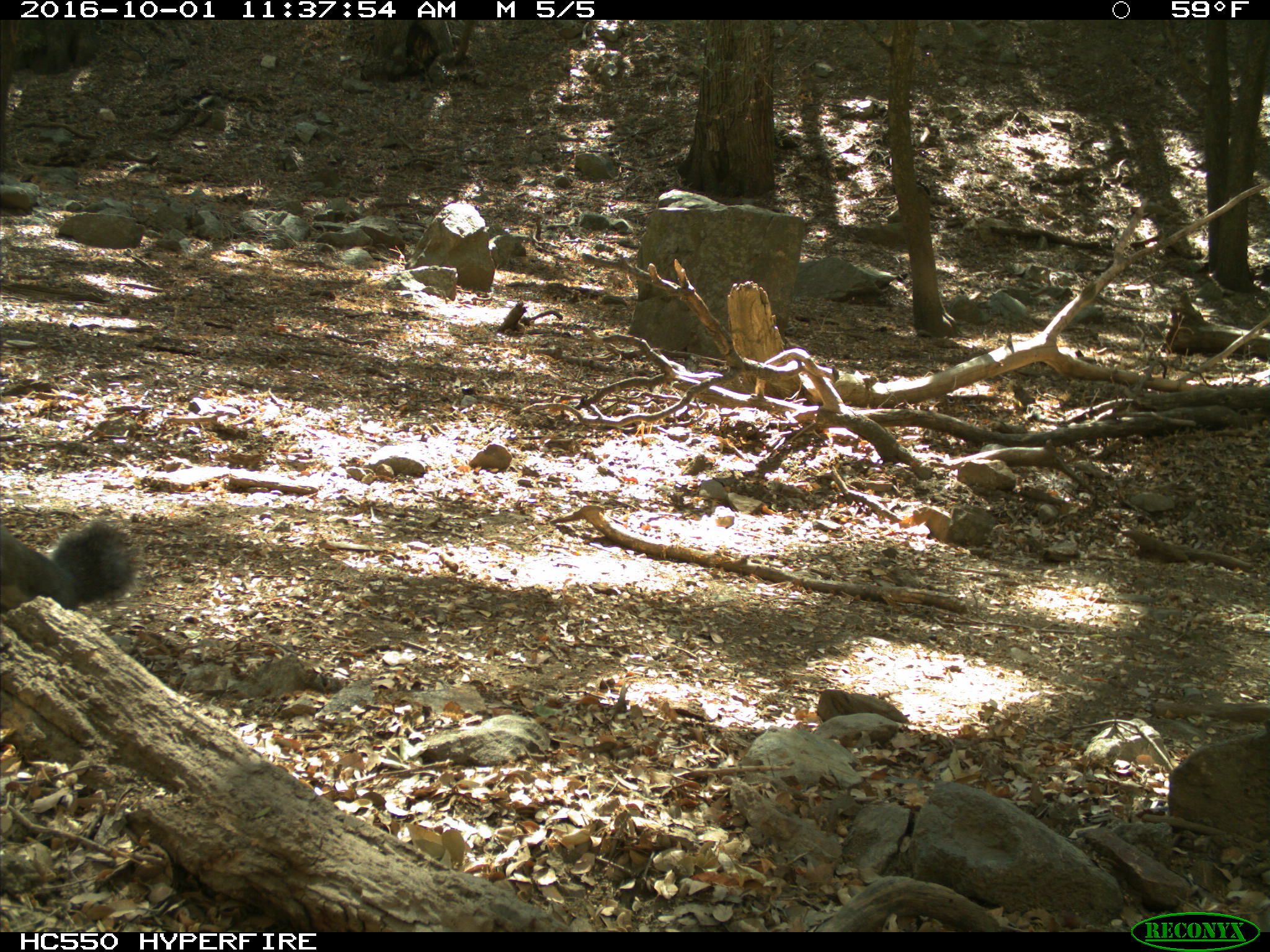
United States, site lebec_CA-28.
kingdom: Animalia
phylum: Chordata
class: Mammalia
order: Rodentia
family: Sciuridae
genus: Sciurus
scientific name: Sciurus carolinensis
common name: eastern gray squirrel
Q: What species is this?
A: Sciurus carolinensis (eastern gray squirrel).